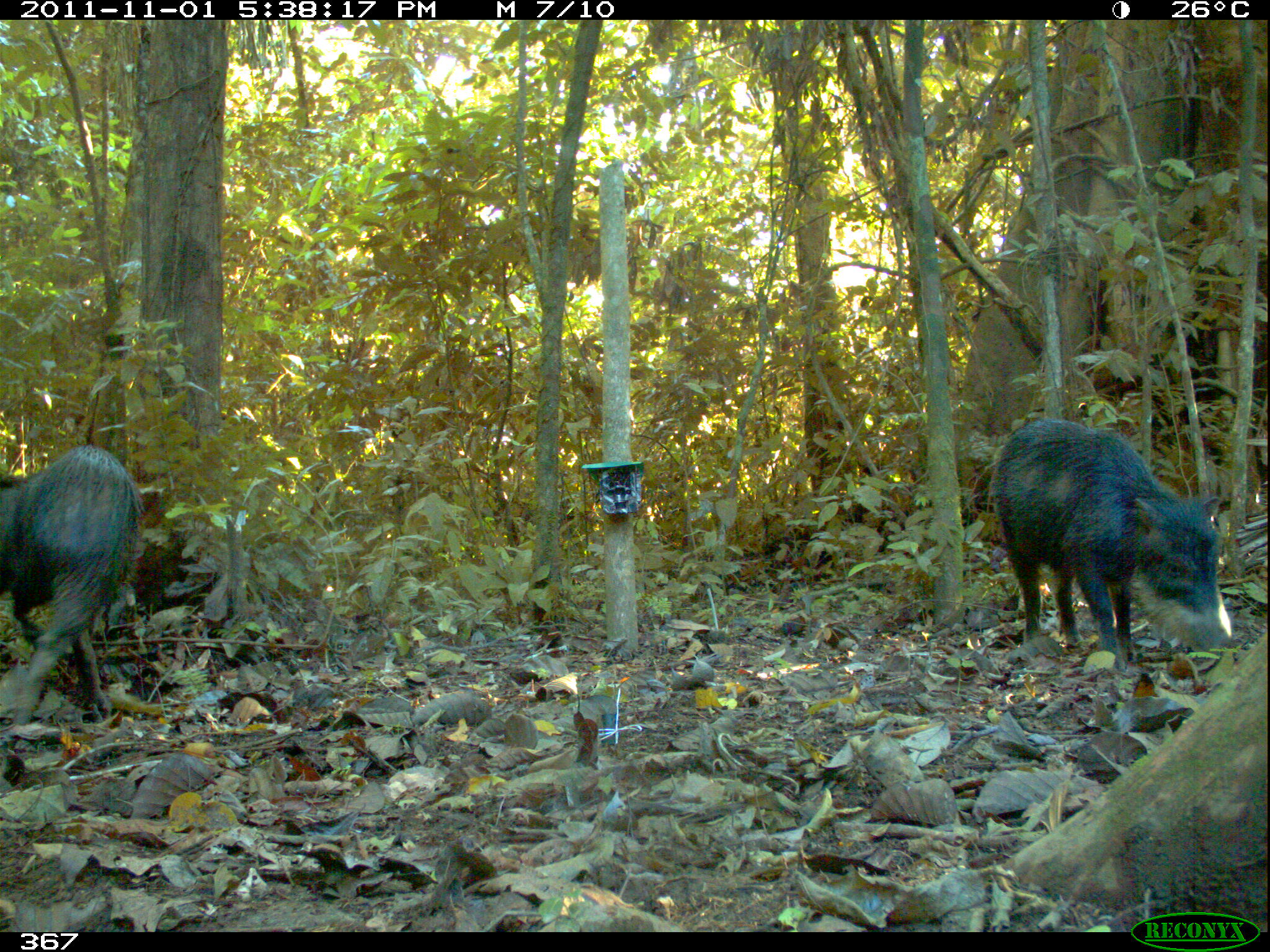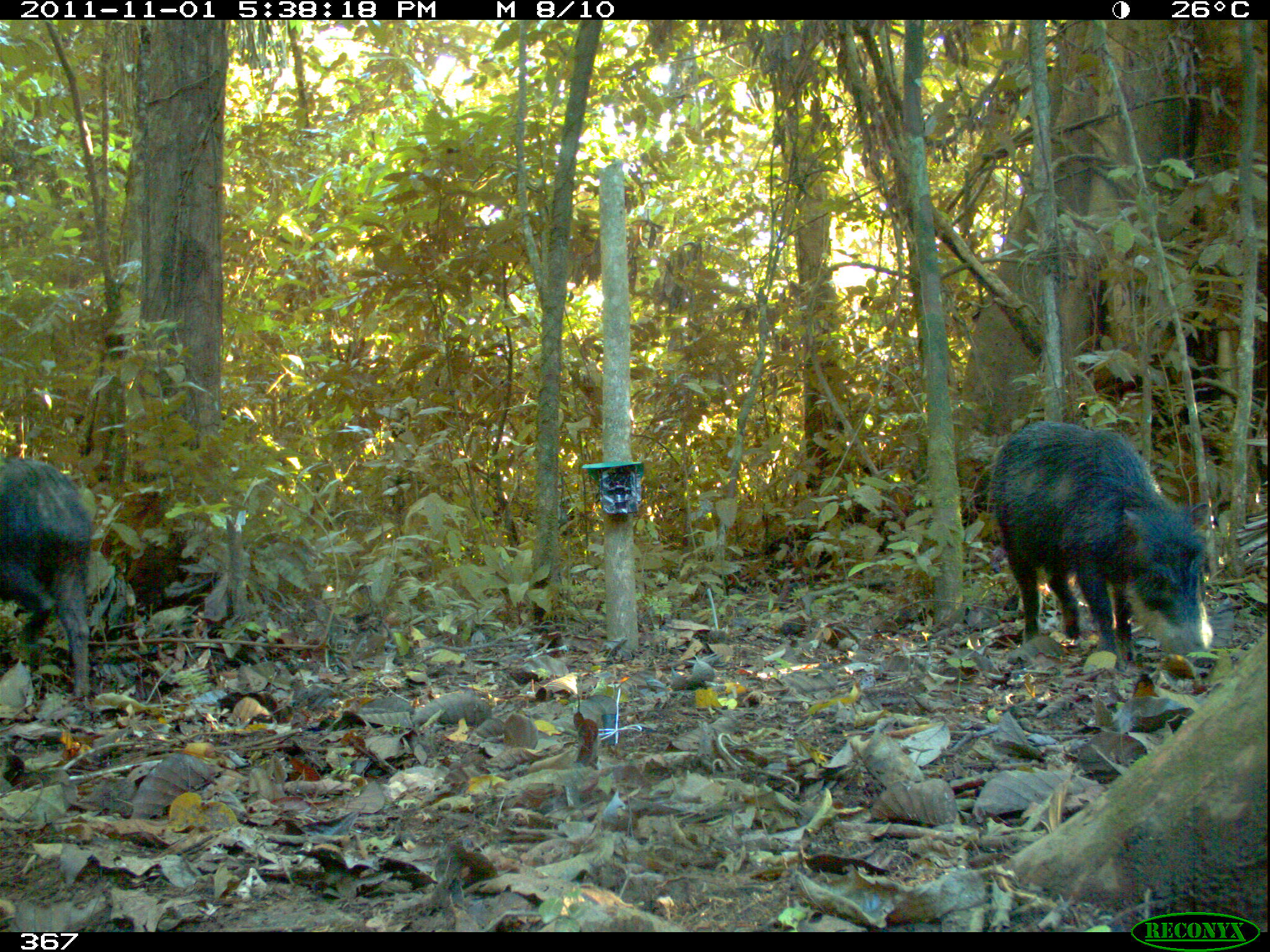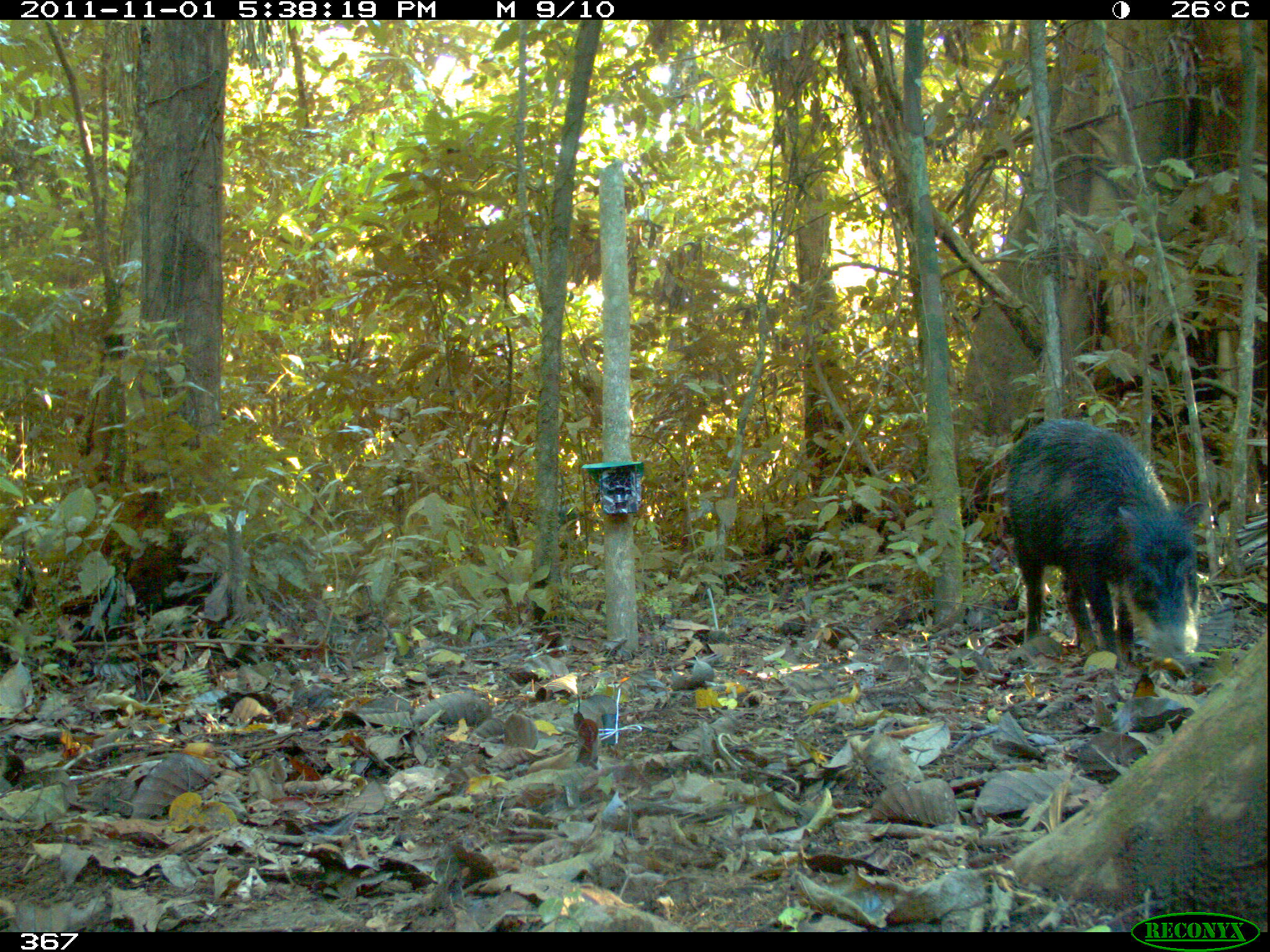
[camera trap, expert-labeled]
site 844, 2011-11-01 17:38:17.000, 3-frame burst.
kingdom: Animalia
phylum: Chordata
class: Mammalia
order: Artiodactyla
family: Tayassuidae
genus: Tayassu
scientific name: Tayassu pecari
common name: white-lipped peccary